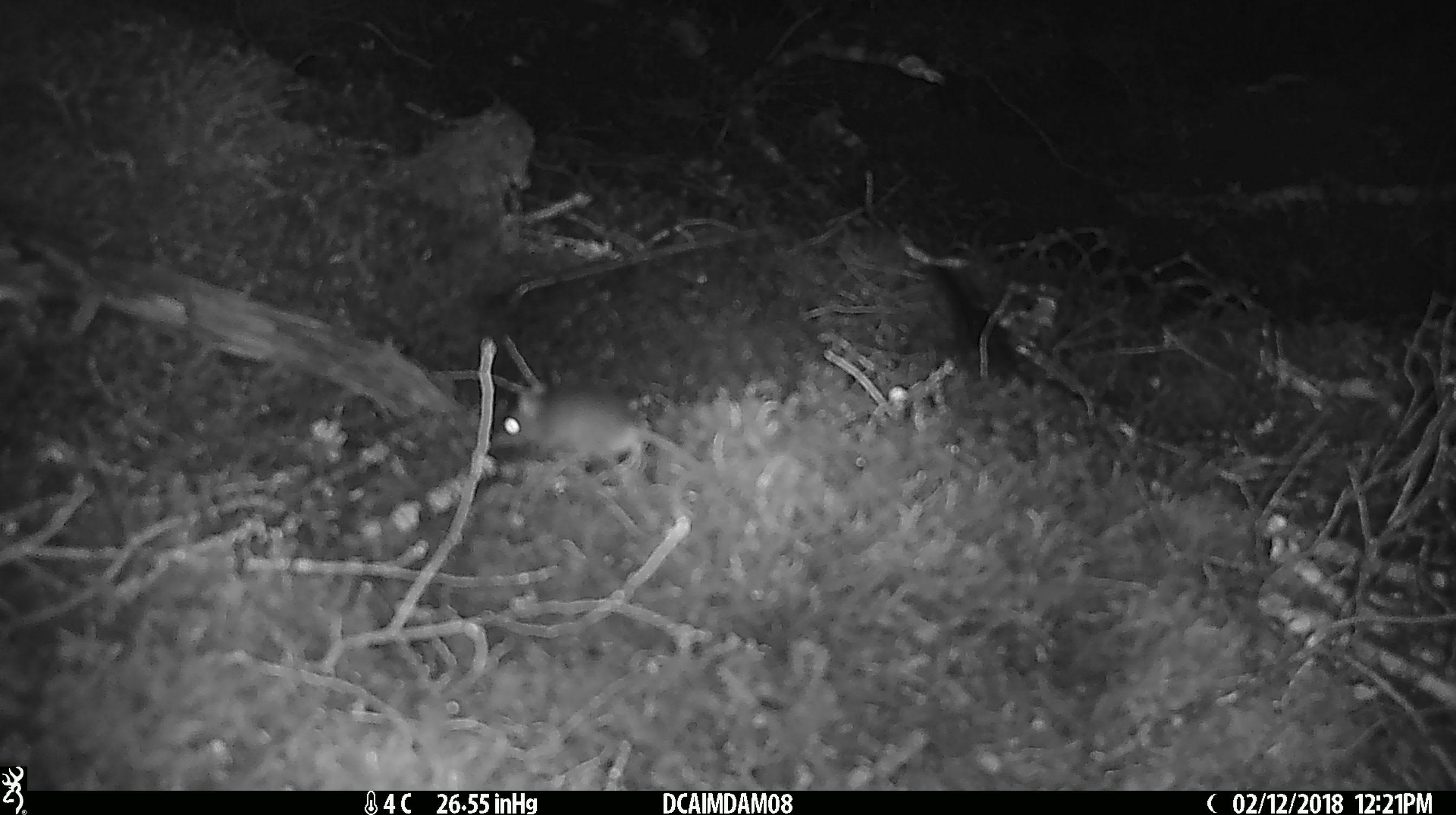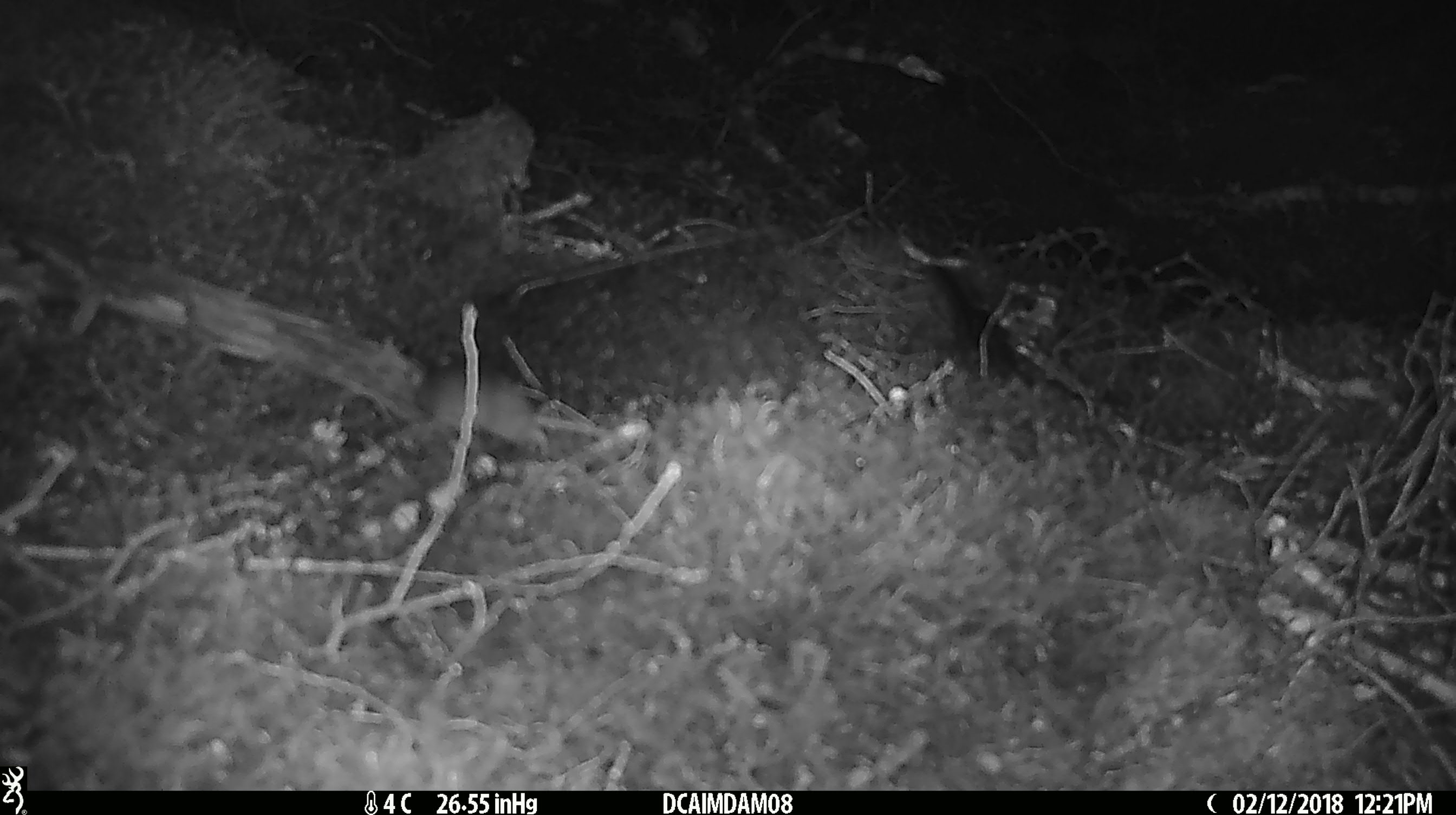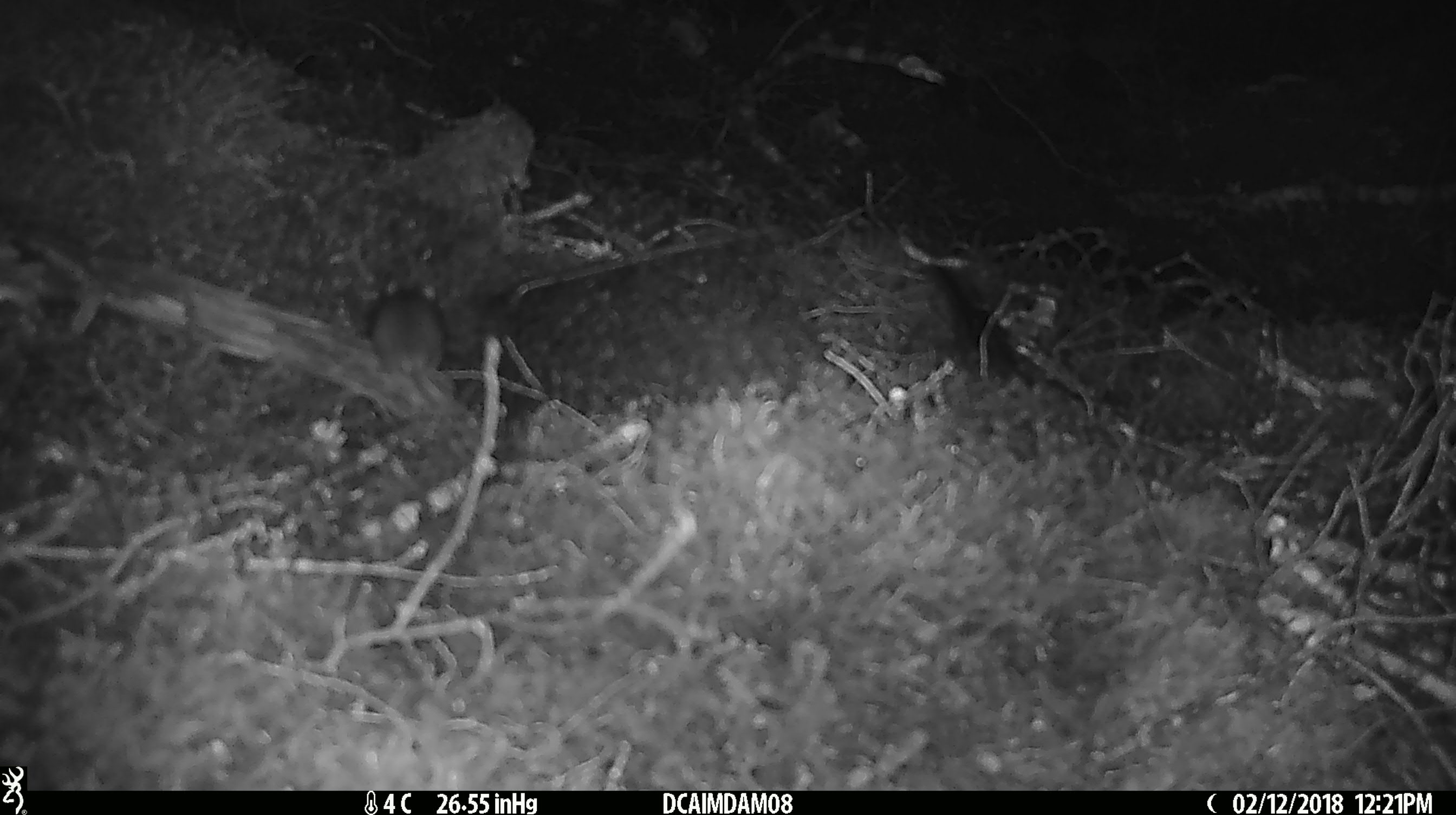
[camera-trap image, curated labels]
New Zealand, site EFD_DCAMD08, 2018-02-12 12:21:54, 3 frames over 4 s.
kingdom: Animalia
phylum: Chordata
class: Mammalia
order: Rodentia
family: Muridae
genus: Mus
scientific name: Mus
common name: mouse